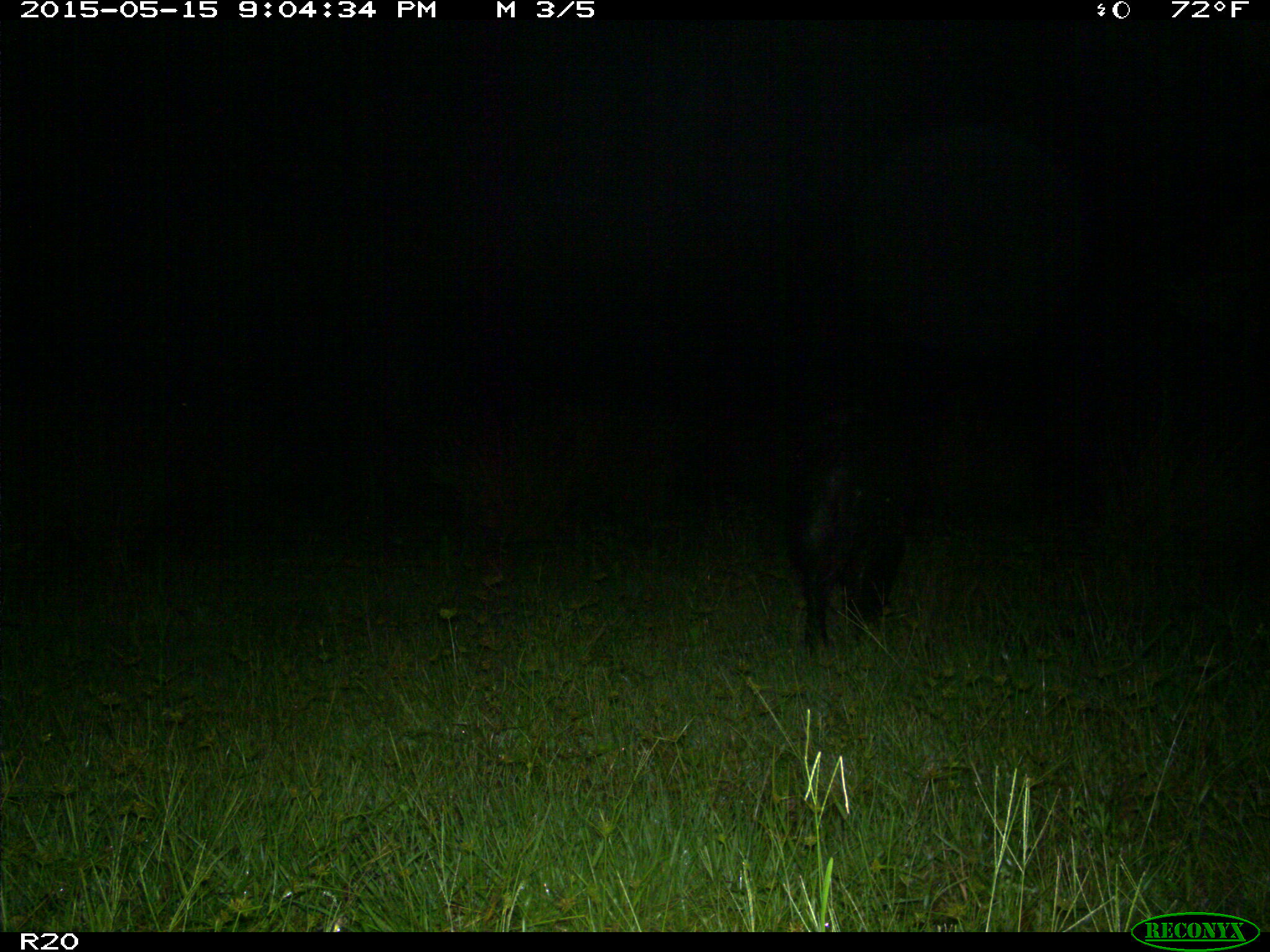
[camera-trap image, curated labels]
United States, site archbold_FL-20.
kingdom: Animalia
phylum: Chordata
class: Mammalia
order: Artiodactyla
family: Suidae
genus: Sus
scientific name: Sus scrofa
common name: wild boar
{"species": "Sus scrofa (wild boar)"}